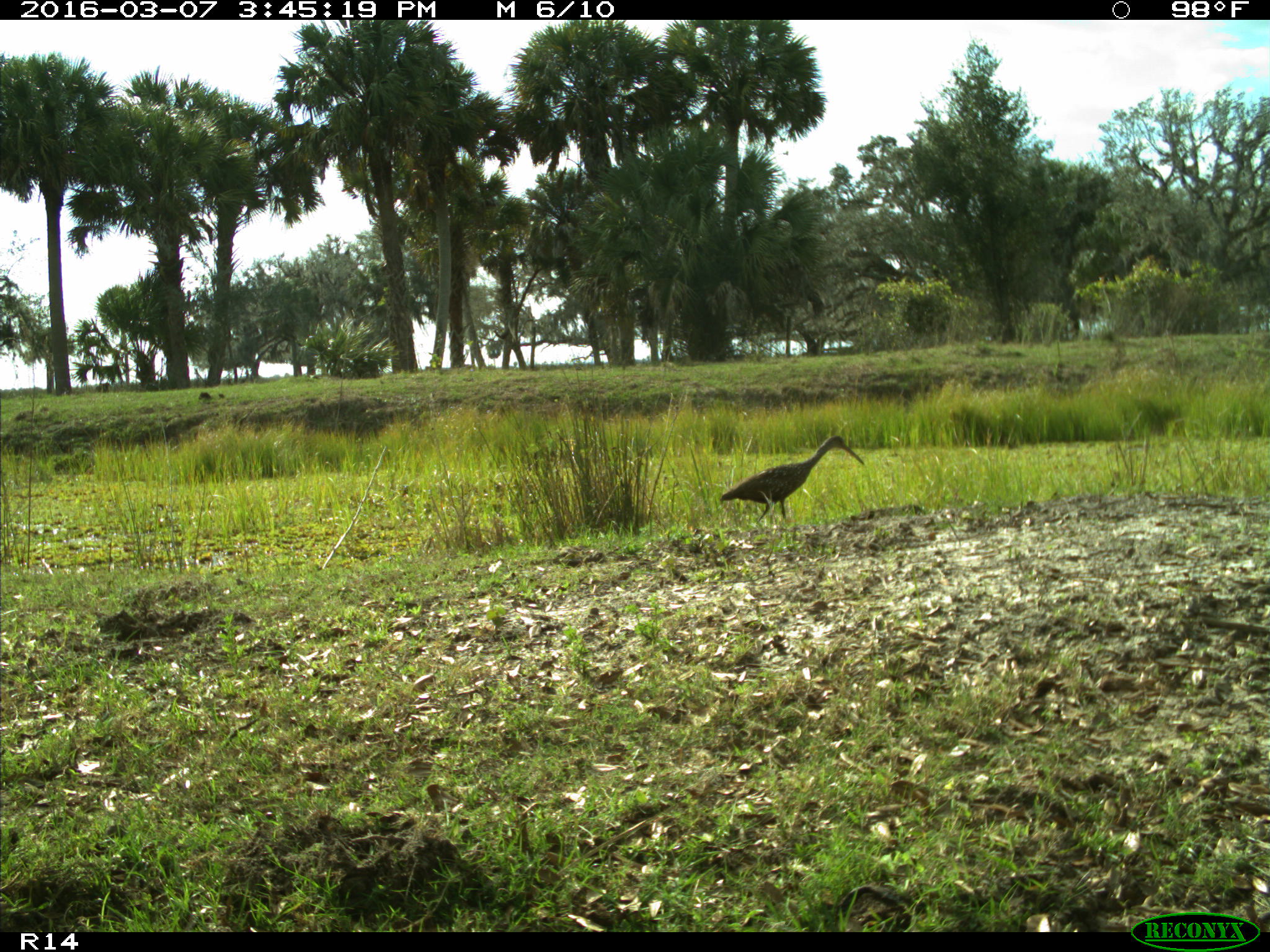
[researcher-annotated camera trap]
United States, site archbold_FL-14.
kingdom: Animalia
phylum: Chordata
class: Aves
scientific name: Aves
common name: birds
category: unidentified bird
Unidentified bird (birds) (Aves).